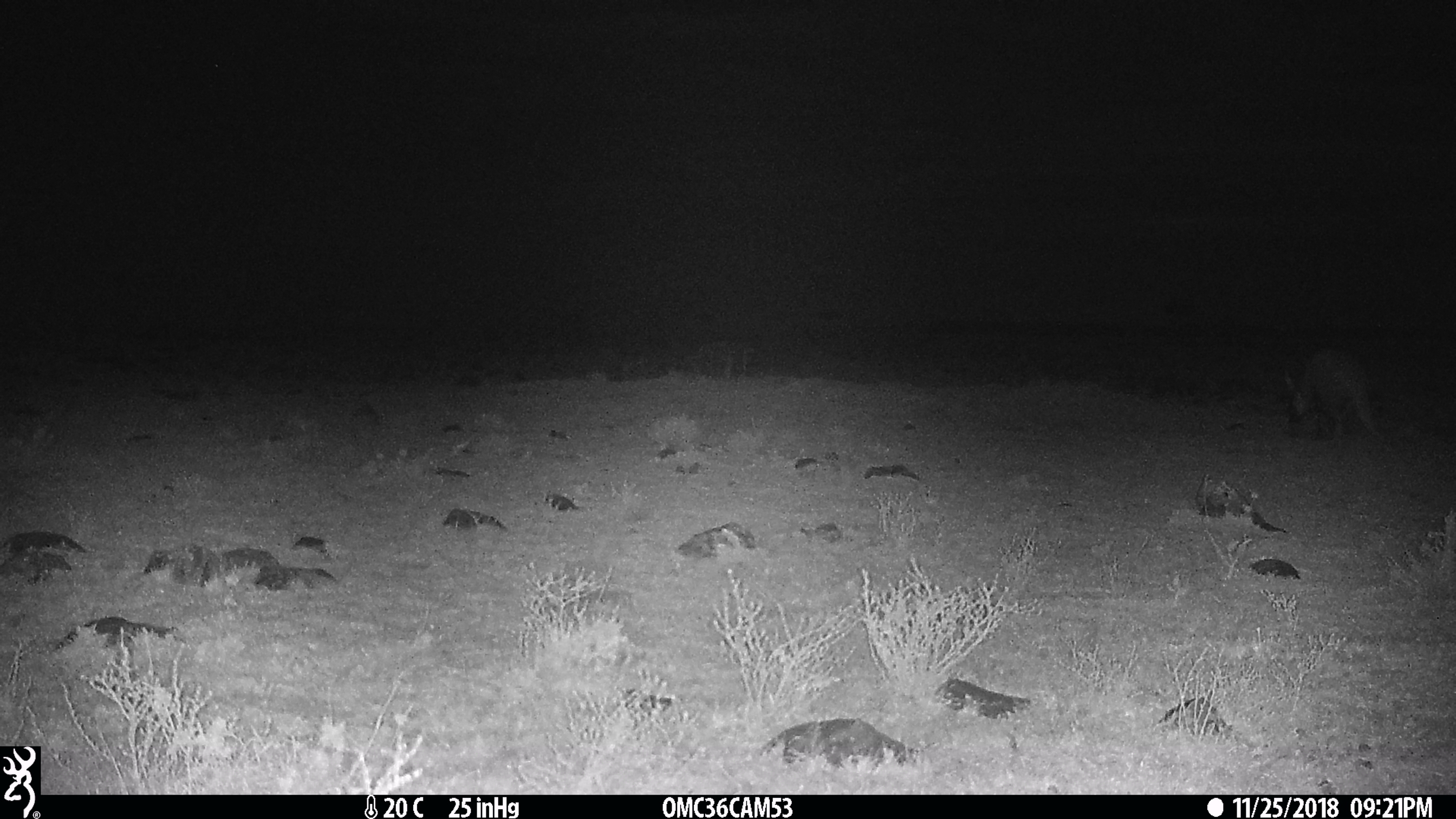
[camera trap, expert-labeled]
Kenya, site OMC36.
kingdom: Animalia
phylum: Chordata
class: Mammalia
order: Tubulidentata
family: Orycteropodidae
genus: Orycteropus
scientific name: Orycteropus afer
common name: aardvark